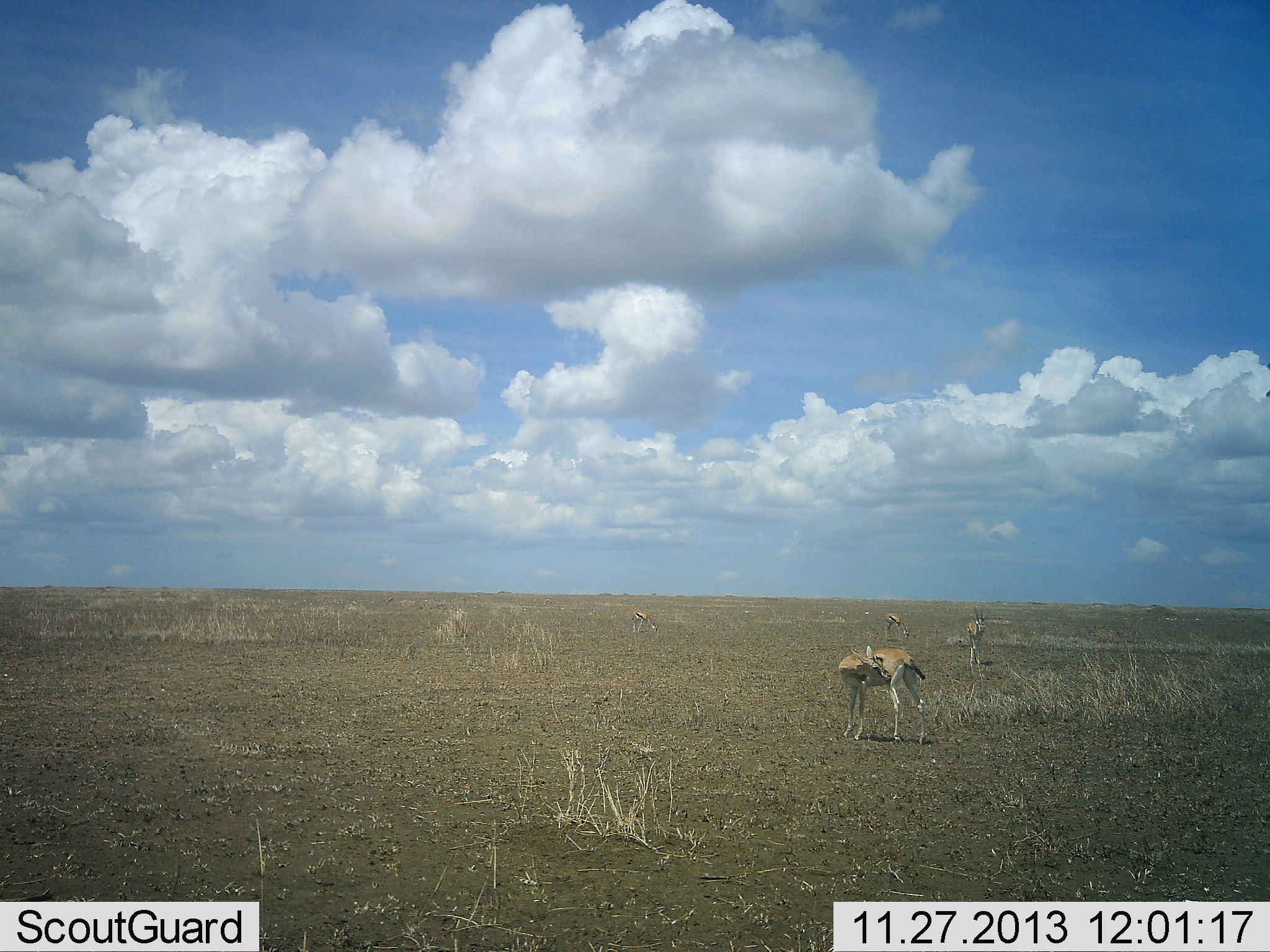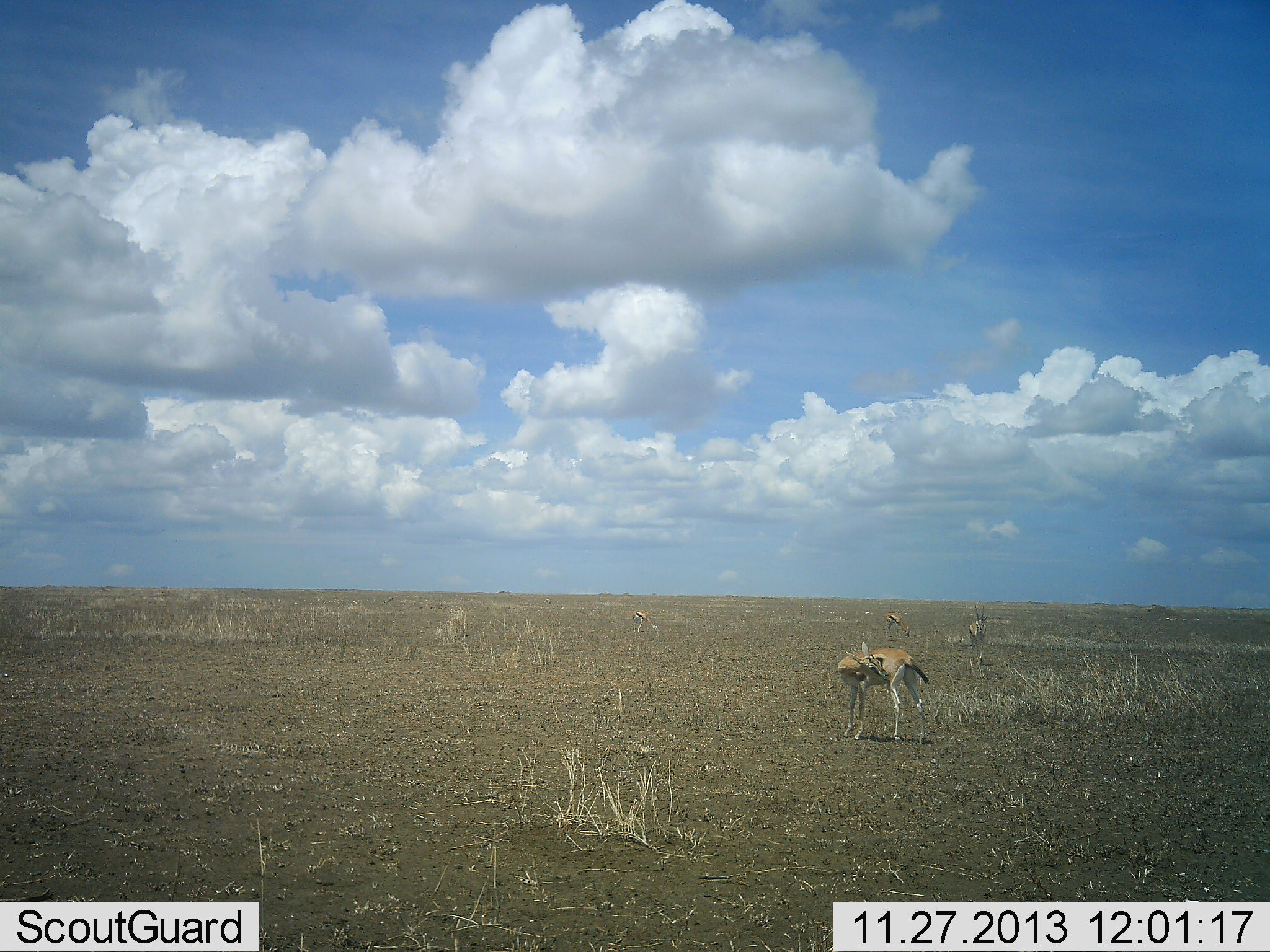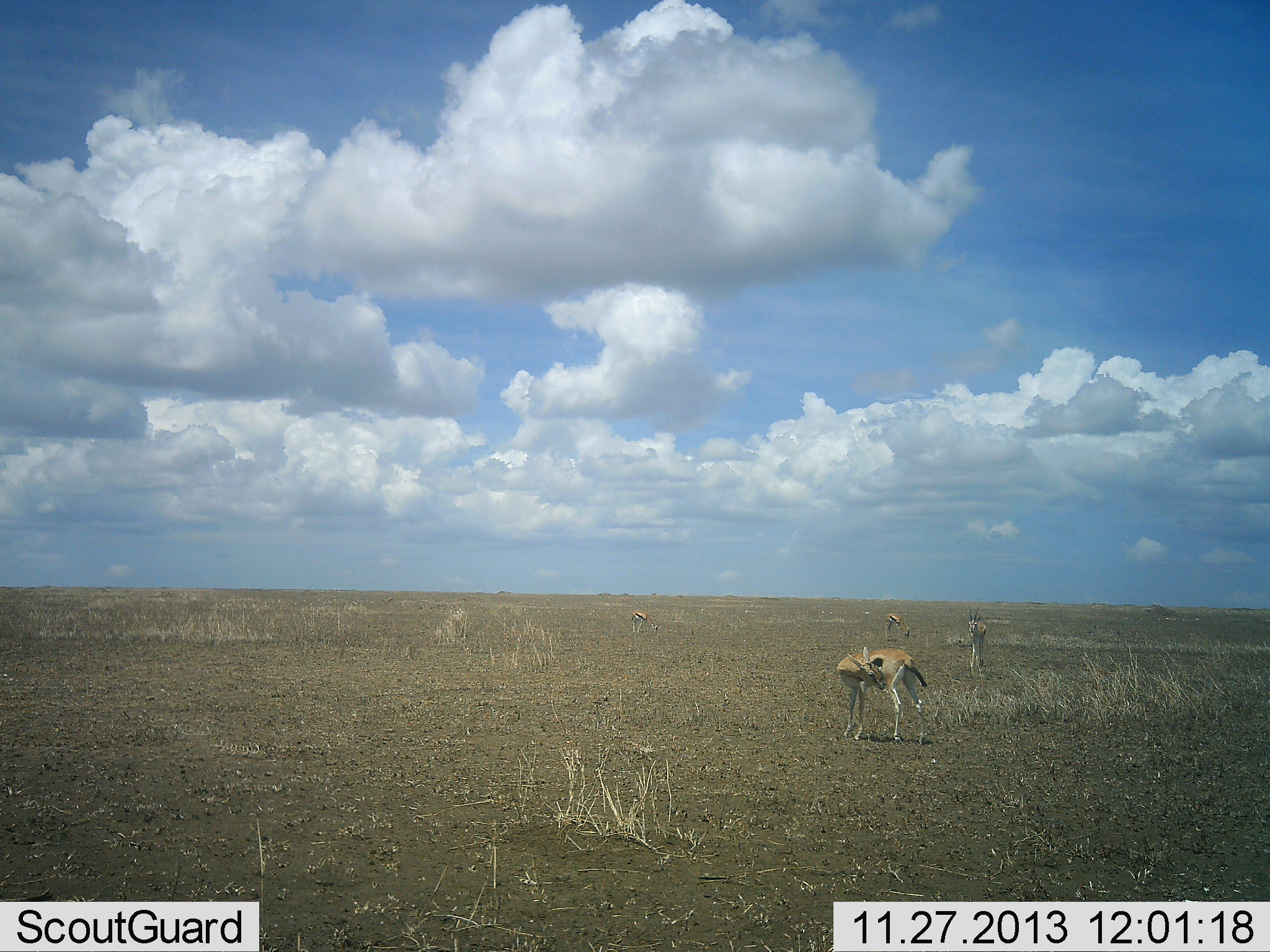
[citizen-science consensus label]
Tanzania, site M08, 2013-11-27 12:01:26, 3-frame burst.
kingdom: Animalia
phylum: Chordata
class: Mammalia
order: Artiodactyla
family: Bovidae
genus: Eudorcas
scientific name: Eudorcas thomsonii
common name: thomson's gazelle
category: gazellethomsons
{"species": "gazellethomsons (thomson's gazelle) (Eudorcas thomsonii)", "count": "4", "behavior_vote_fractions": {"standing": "90%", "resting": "0%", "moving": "20%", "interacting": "0%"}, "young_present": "0%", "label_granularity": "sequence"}